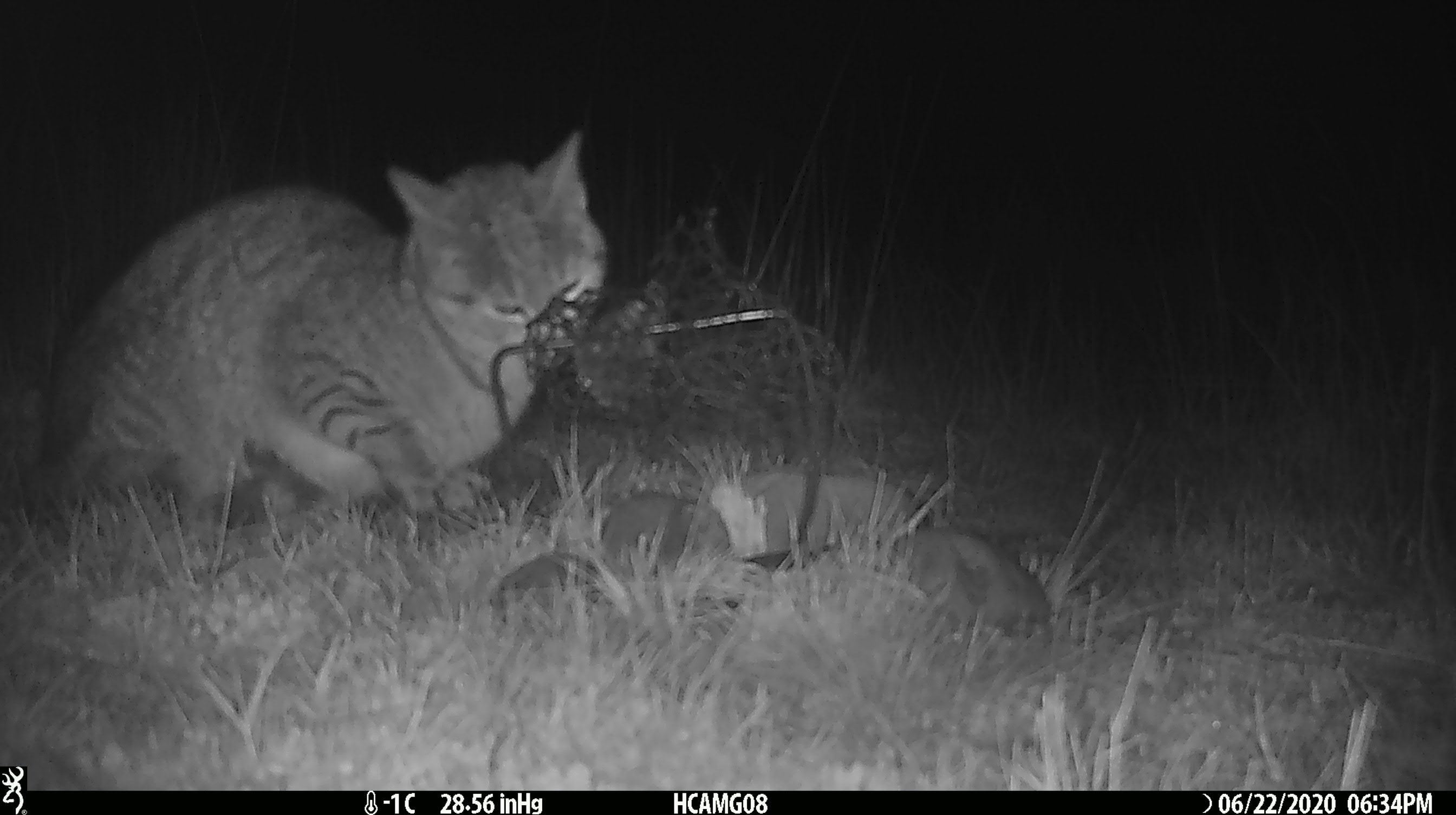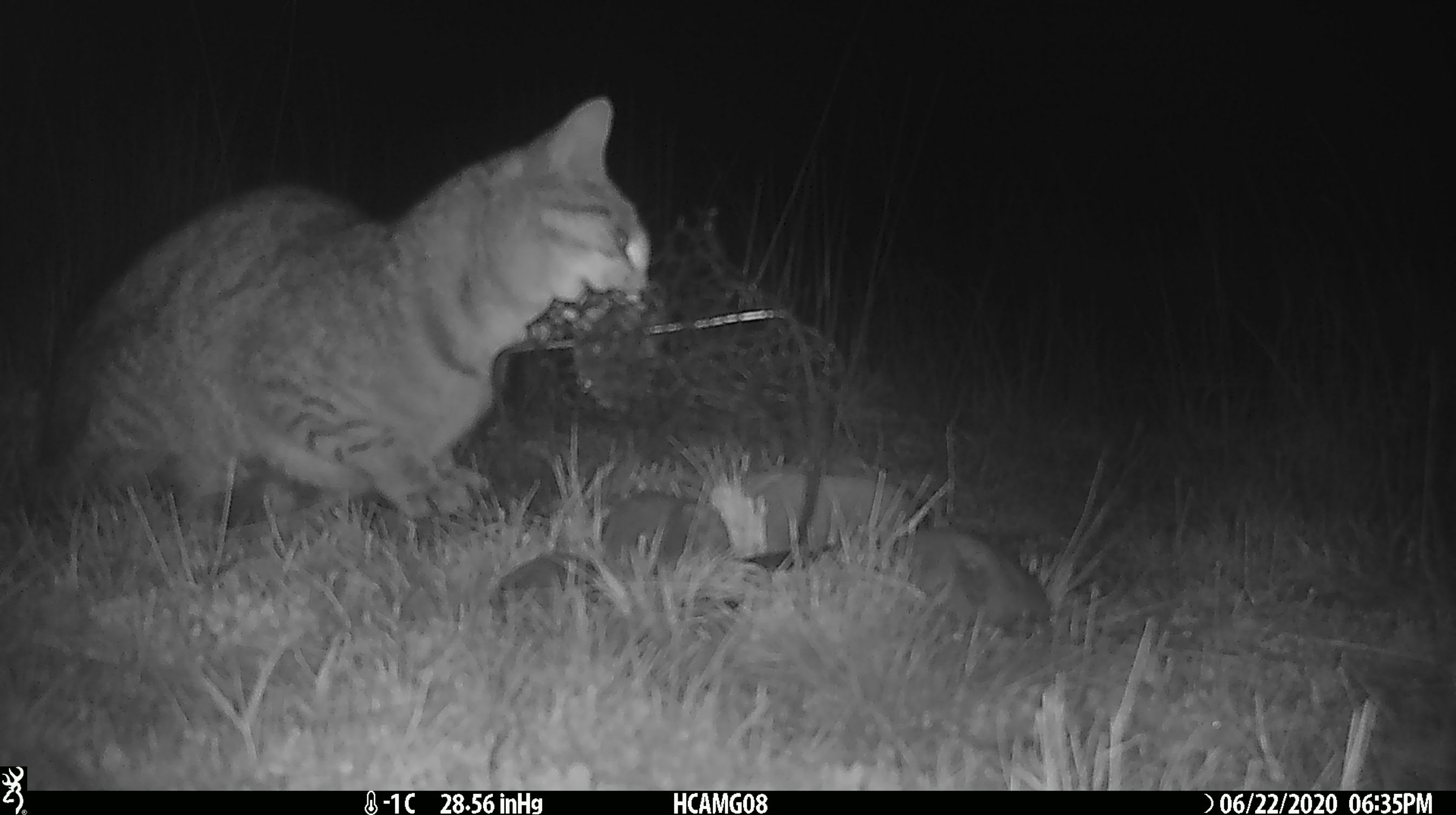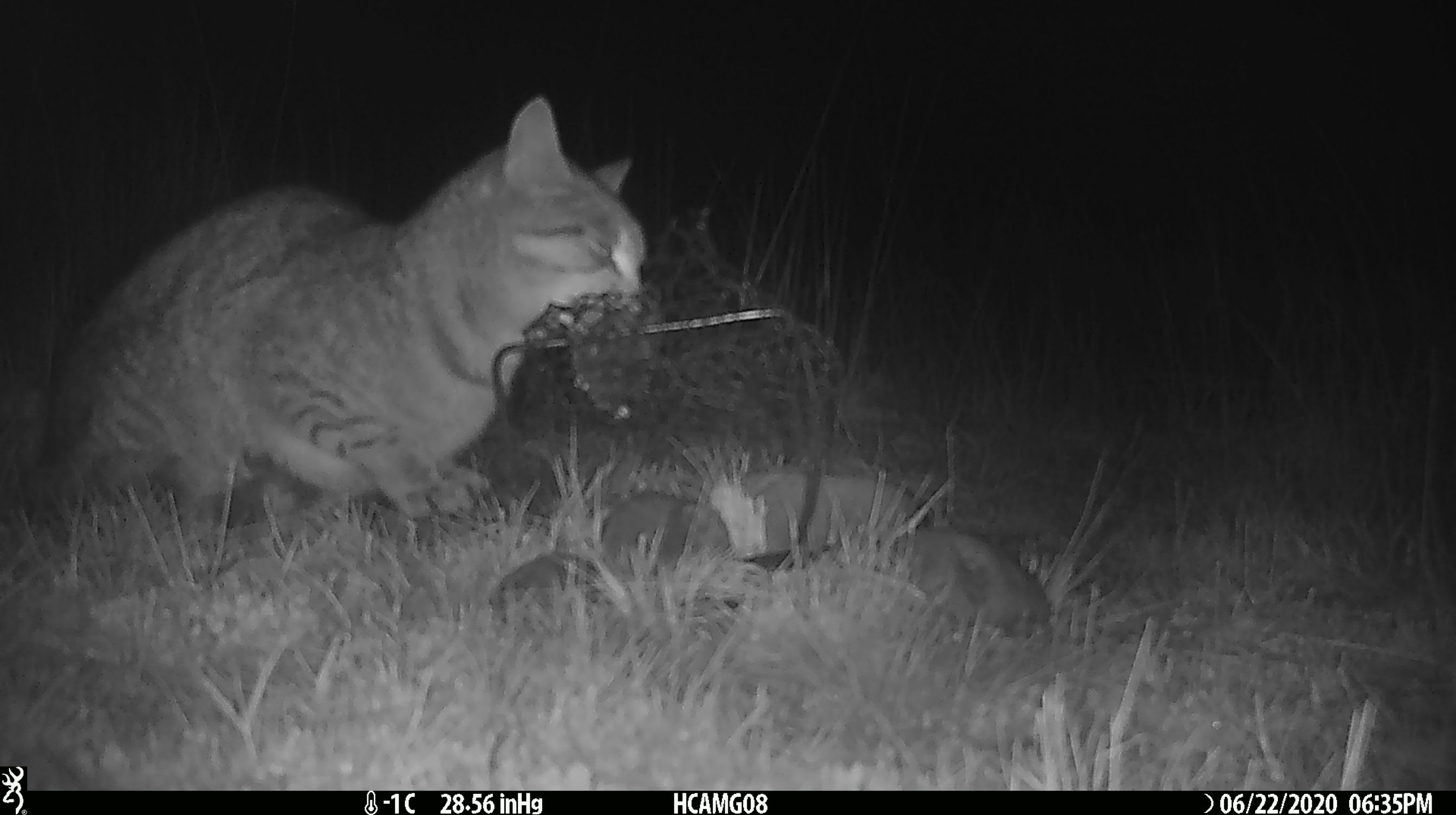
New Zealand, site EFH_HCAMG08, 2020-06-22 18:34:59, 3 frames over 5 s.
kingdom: Animalia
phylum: Chordata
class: Mammalia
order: Carnivora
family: Felidae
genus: Felis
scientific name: Felis catus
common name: domestic cat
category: cat